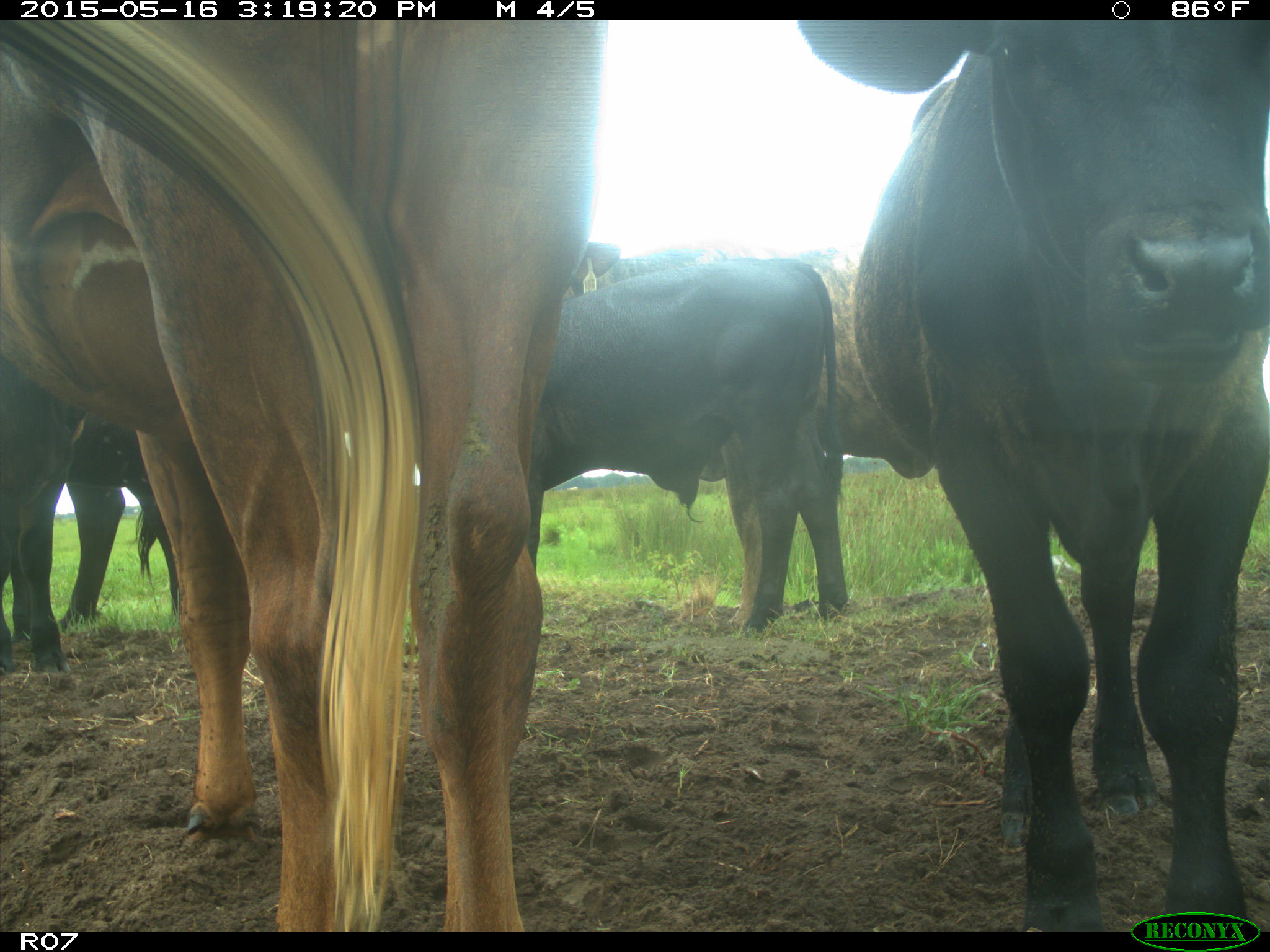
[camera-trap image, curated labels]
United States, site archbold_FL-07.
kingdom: Animalia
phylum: Chordata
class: Mammalia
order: Artiodactyla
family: Bovidae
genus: Bos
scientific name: Bos taurus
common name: domestic cow